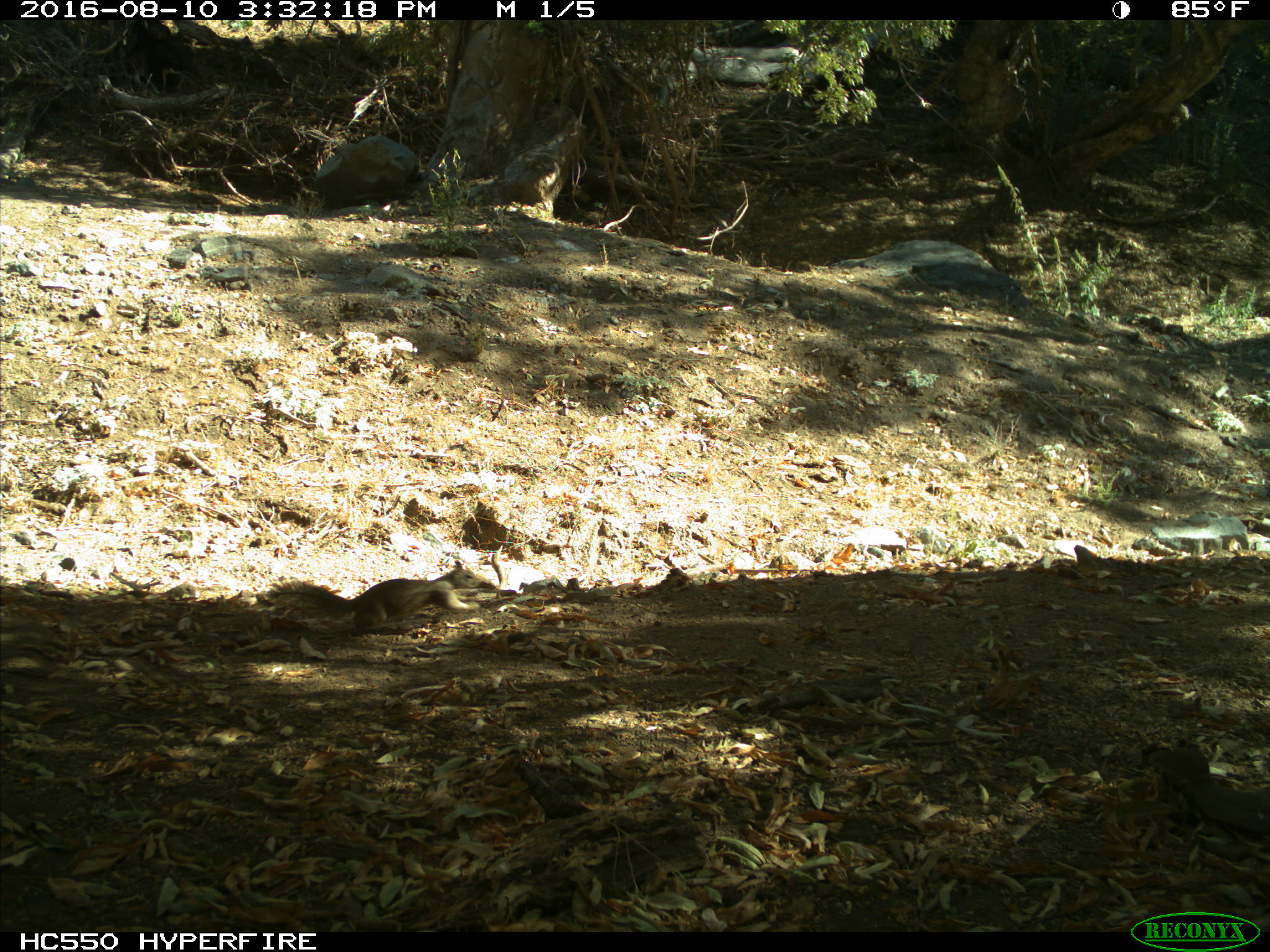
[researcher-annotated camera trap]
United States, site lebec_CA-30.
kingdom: Animalia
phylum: Chordata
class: Mammalia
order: Rodentia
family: Sciuridae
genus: Otospermophilus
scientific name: Otospermophilus beecheyi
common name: california ground squirrel